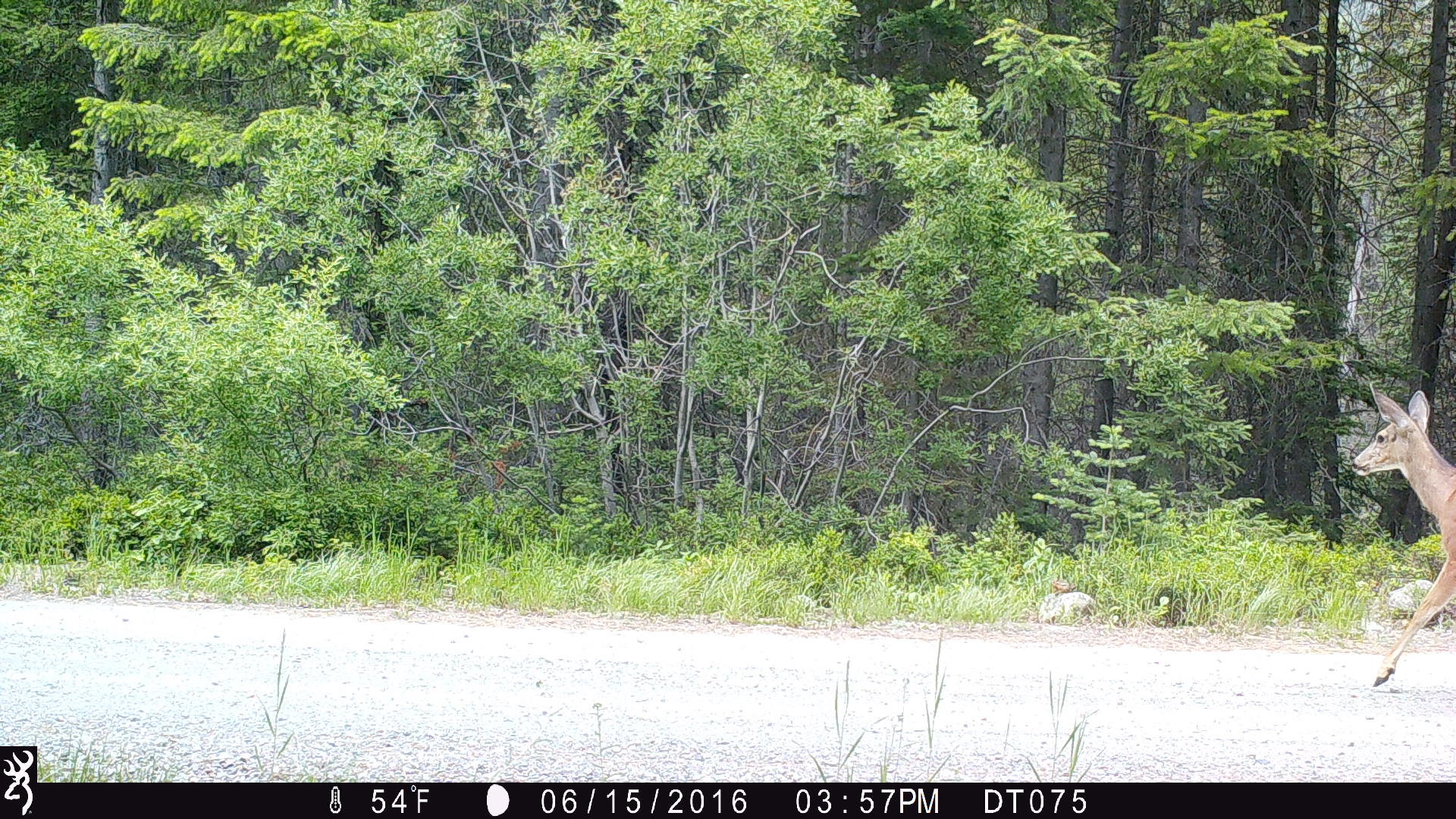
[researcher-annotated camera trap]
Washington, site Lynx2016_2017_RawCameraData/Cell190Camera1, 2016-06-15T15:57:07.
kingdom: Animalia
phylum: Chordata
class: Mammalia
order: Artiodactyla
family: Cervidae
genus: Odocoileus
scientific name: Odocoileus hemionus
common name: mule deer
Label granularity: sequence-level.